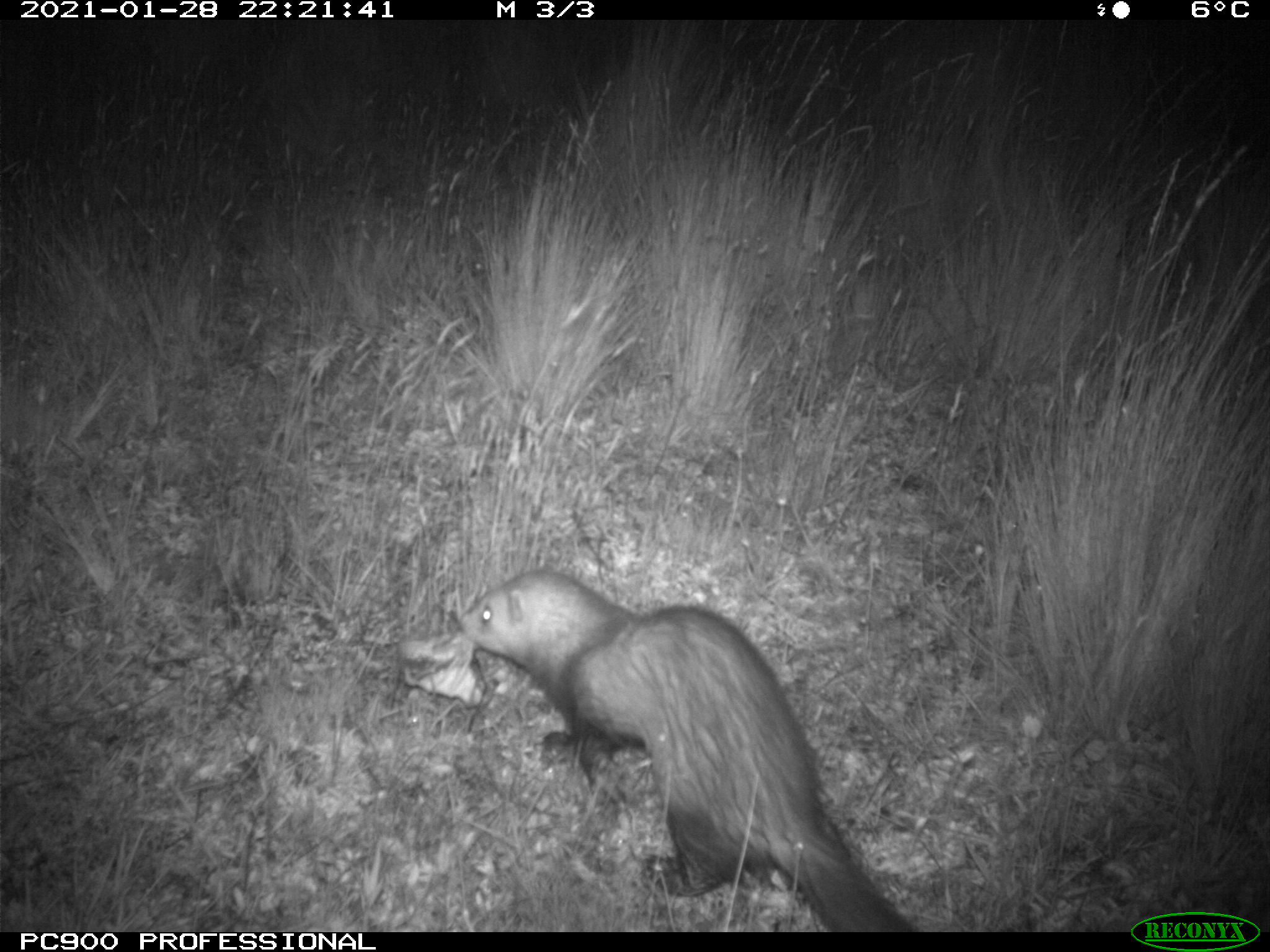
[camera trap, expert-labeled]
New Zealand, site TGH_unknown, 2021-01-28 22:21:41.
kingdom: Animalia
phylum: Chordata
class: Mammalia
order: Carnivora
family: Mustelidae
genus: Mustela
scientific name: Mustela furo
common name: ferret